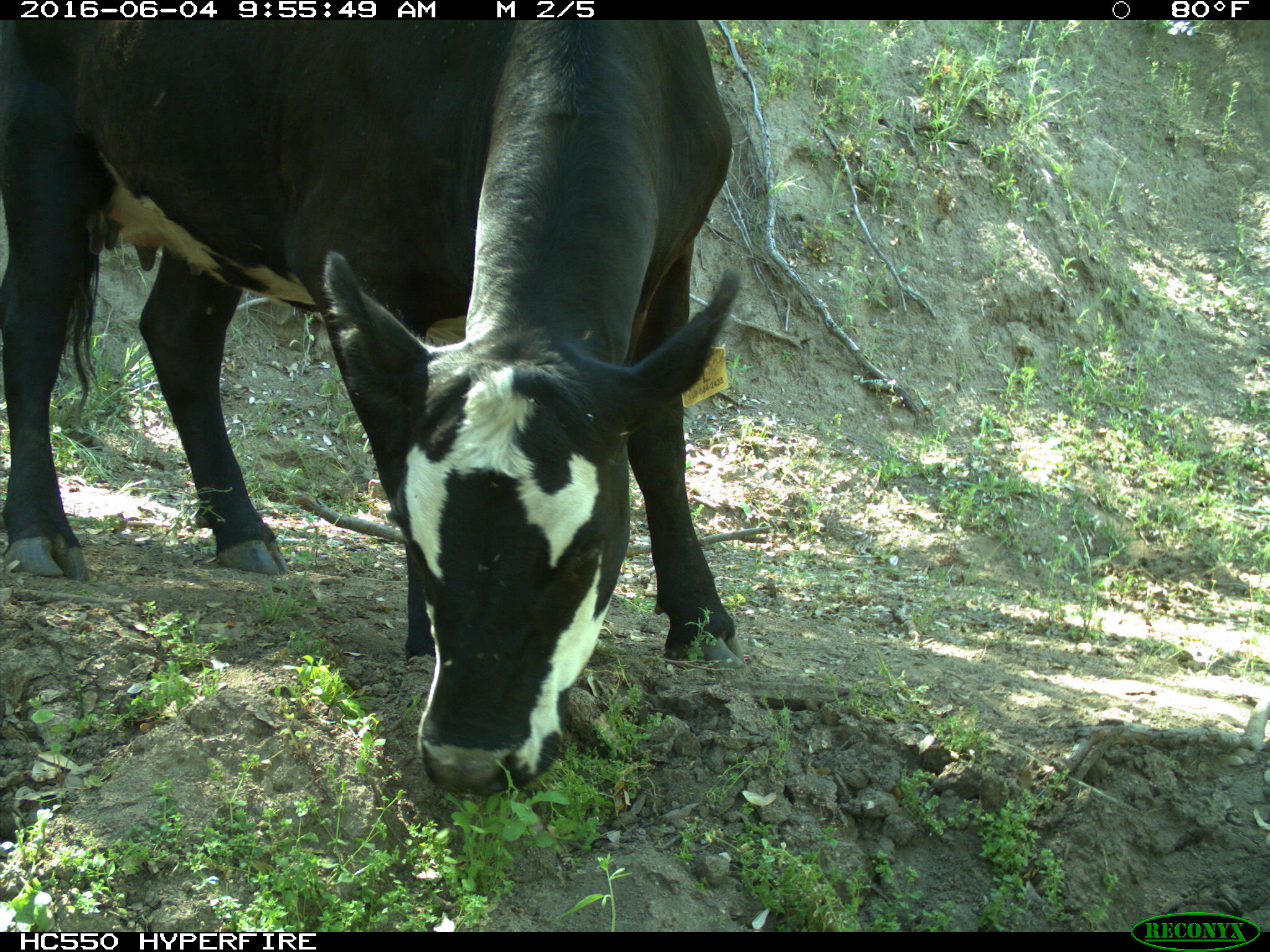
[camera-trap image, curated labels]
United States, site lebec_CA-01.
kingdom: Animalia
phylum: Chordata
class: Mammalia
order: Artiodactyla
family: Bovidae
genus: Bos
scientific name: Bos taurus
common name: domestic cow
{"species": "Bos taurus (domestic cow)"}